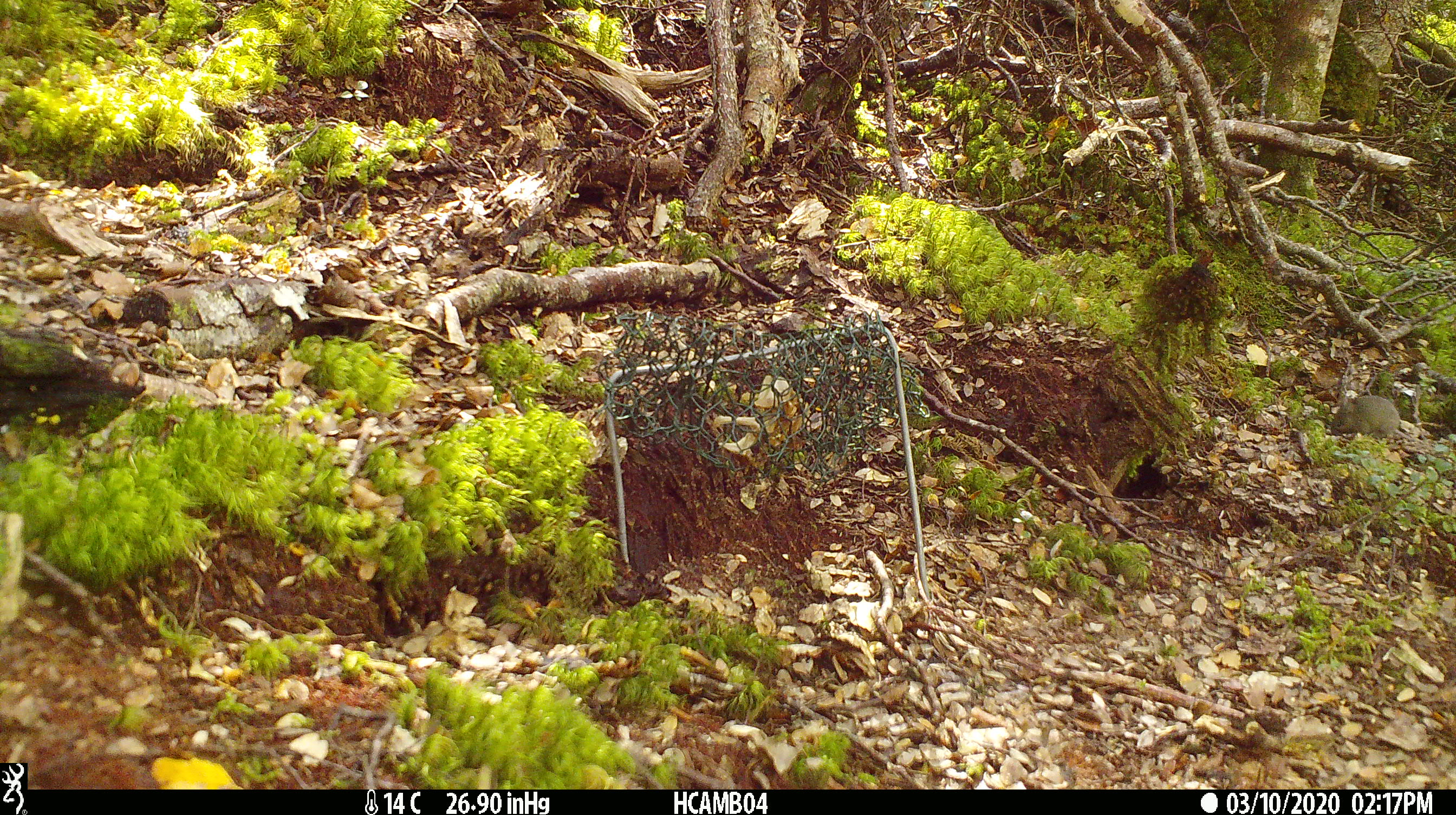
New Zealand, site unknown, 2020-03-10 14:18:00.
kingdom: Animalia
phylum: Chordata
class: Mammalia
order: Rodentia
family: Muridae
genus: Mus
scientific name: Mus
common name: mouse